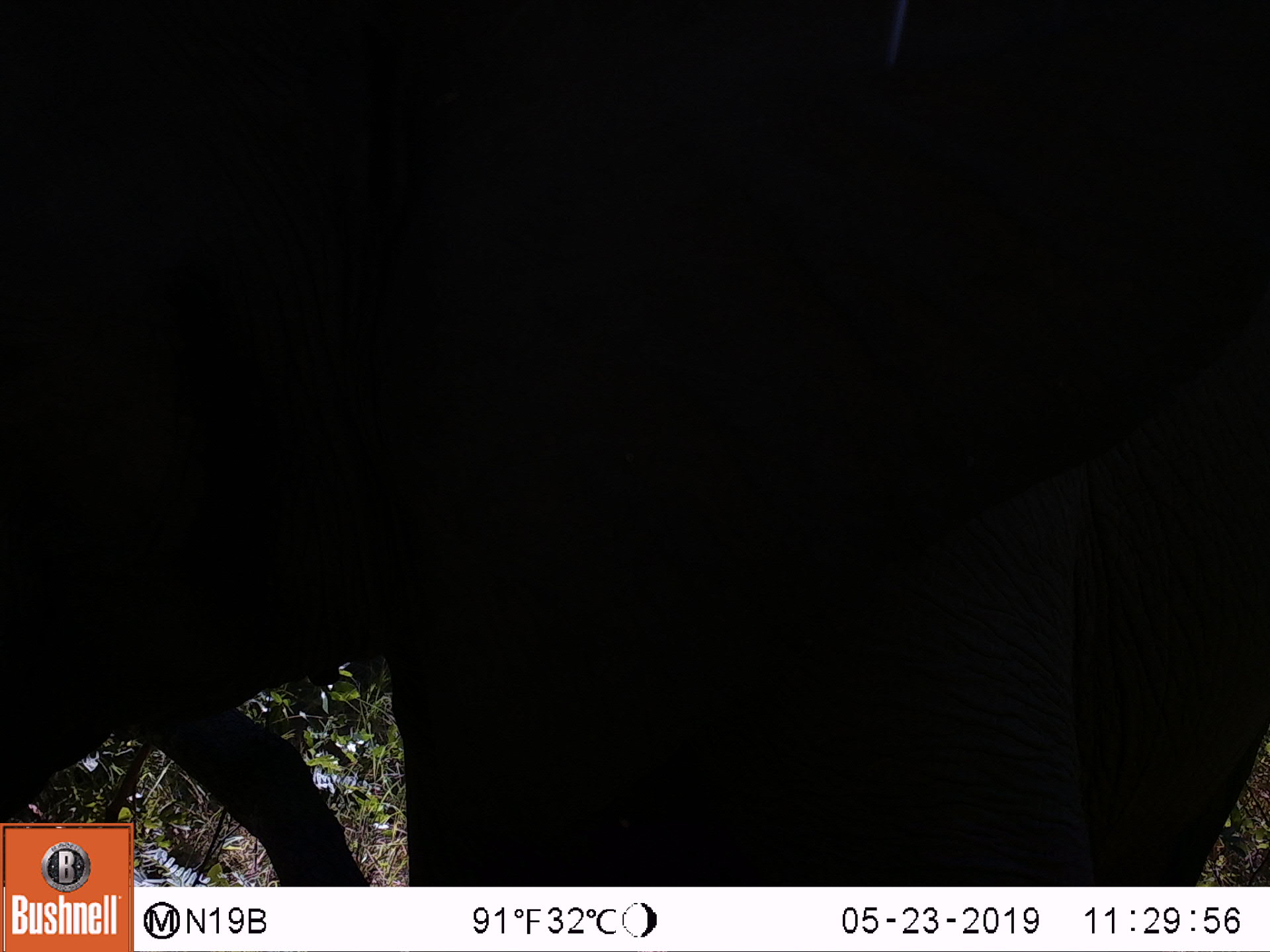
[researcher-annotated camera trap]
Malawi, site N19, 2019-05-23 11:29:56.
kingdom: Animalia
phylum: Chordata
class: Mammalia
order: Proboscidea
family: Elephantidae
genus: Loxodonta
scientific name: Loxodonta africana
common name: african savanna elephant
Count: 1.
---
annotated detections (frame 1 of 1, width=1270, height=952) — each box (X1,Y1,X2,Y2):
african savanna elephant: (135,0,1262,880)